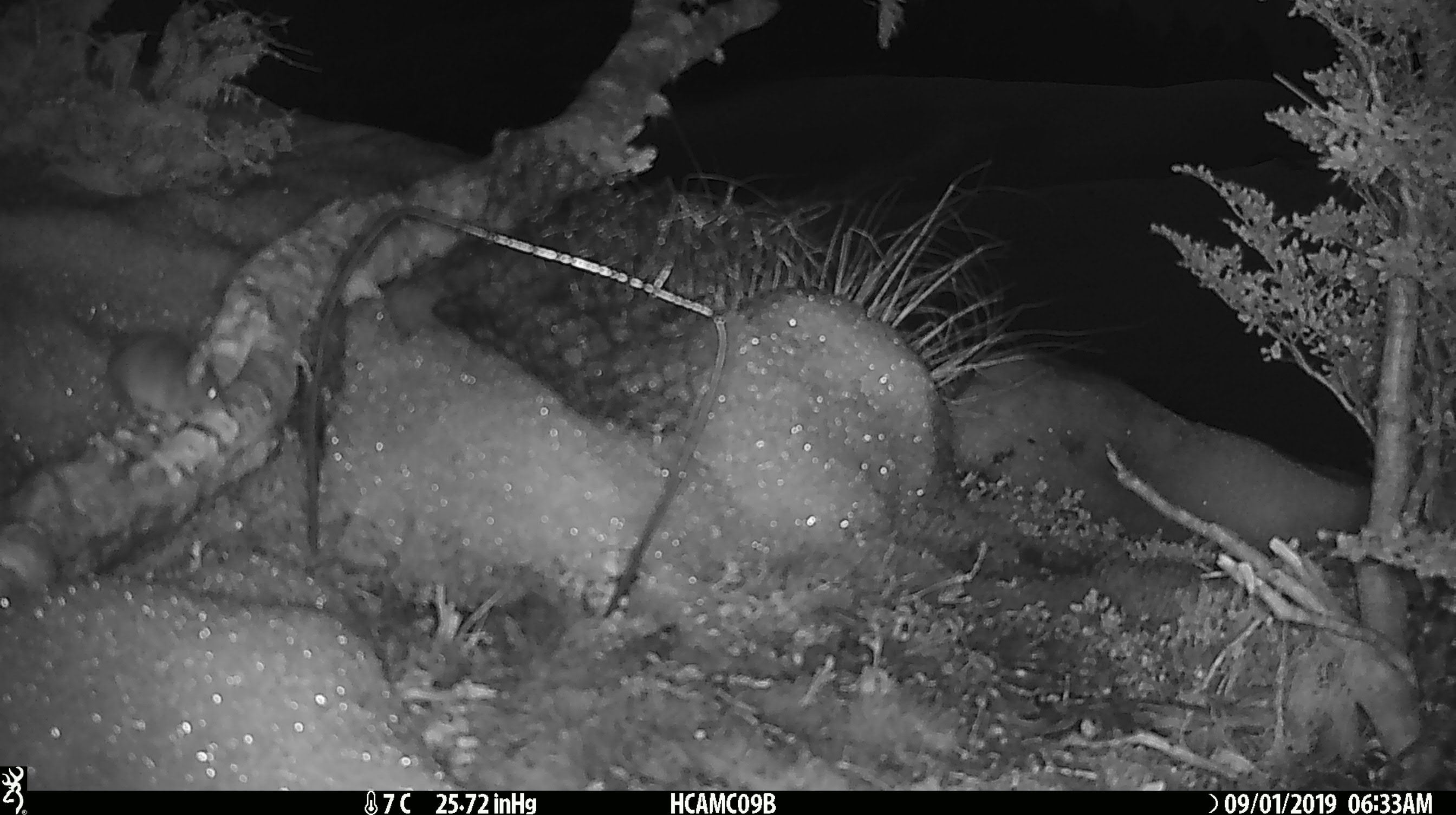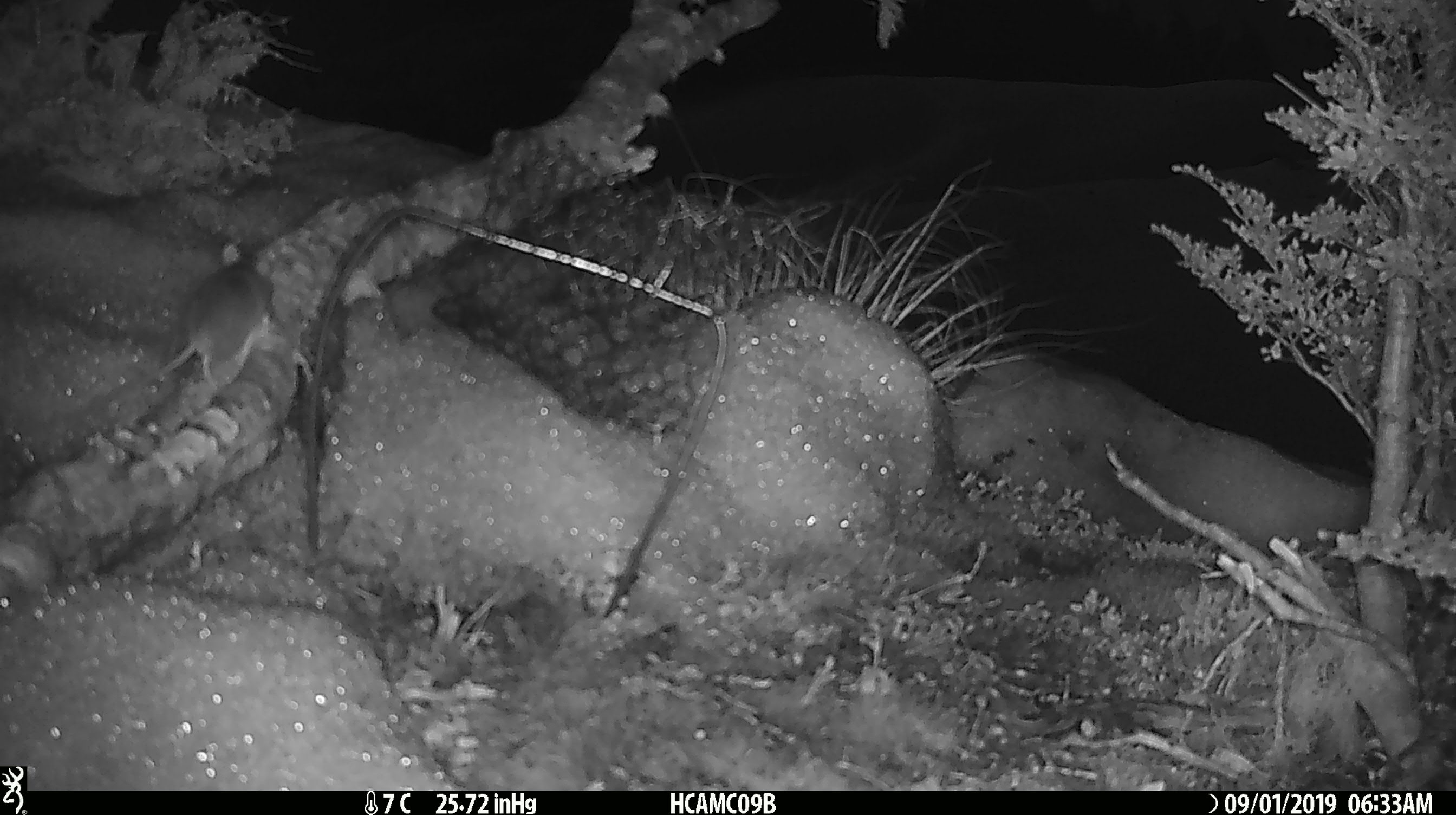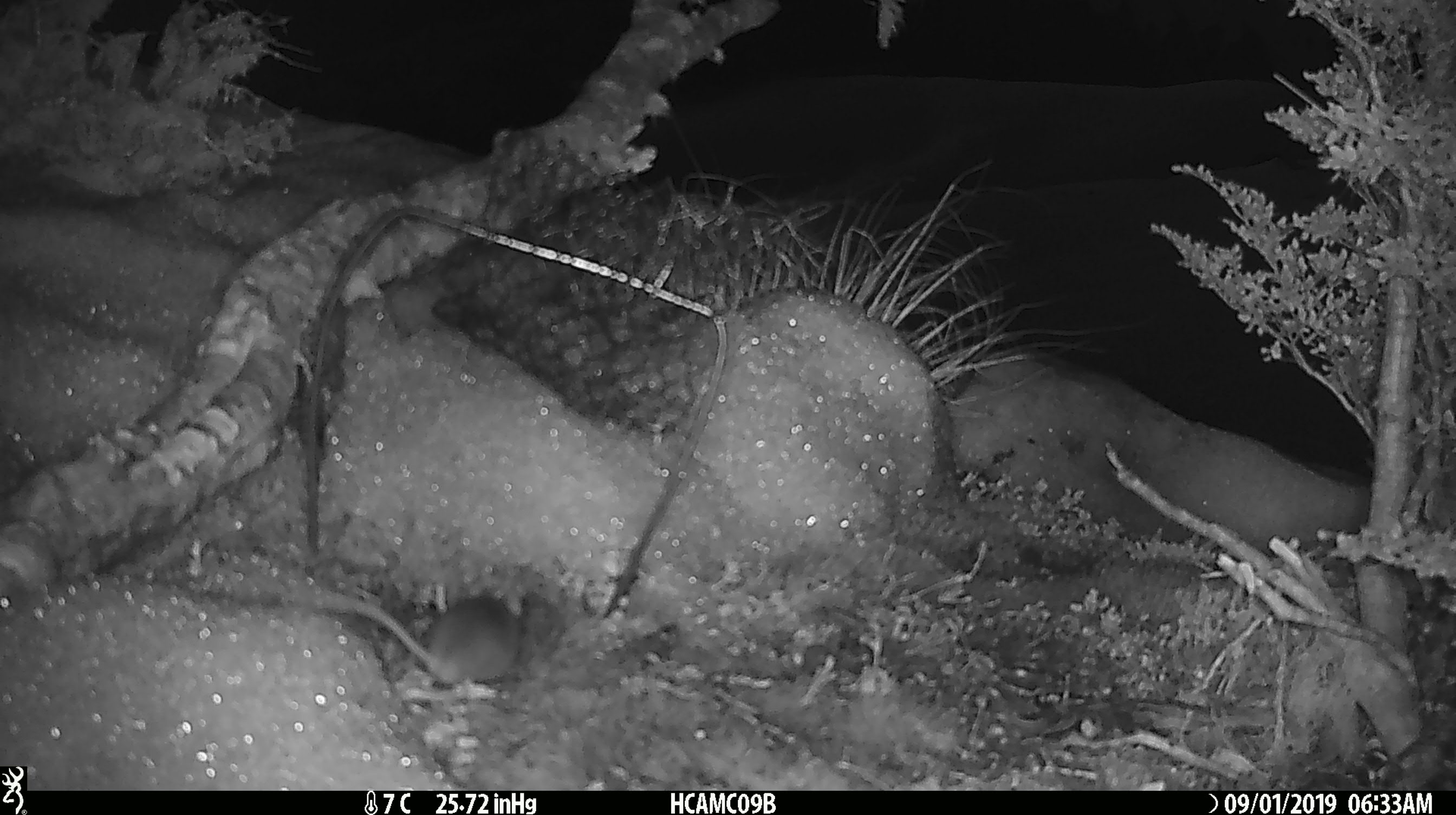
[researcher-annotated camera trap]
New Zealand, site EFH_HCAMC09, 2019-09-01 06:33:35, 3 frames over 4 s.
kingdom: Animalia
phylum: Chordata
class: Mammalia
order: Rodentia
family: Muridae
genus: Mus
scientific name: Mus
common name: mouse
Mouse (Mus).